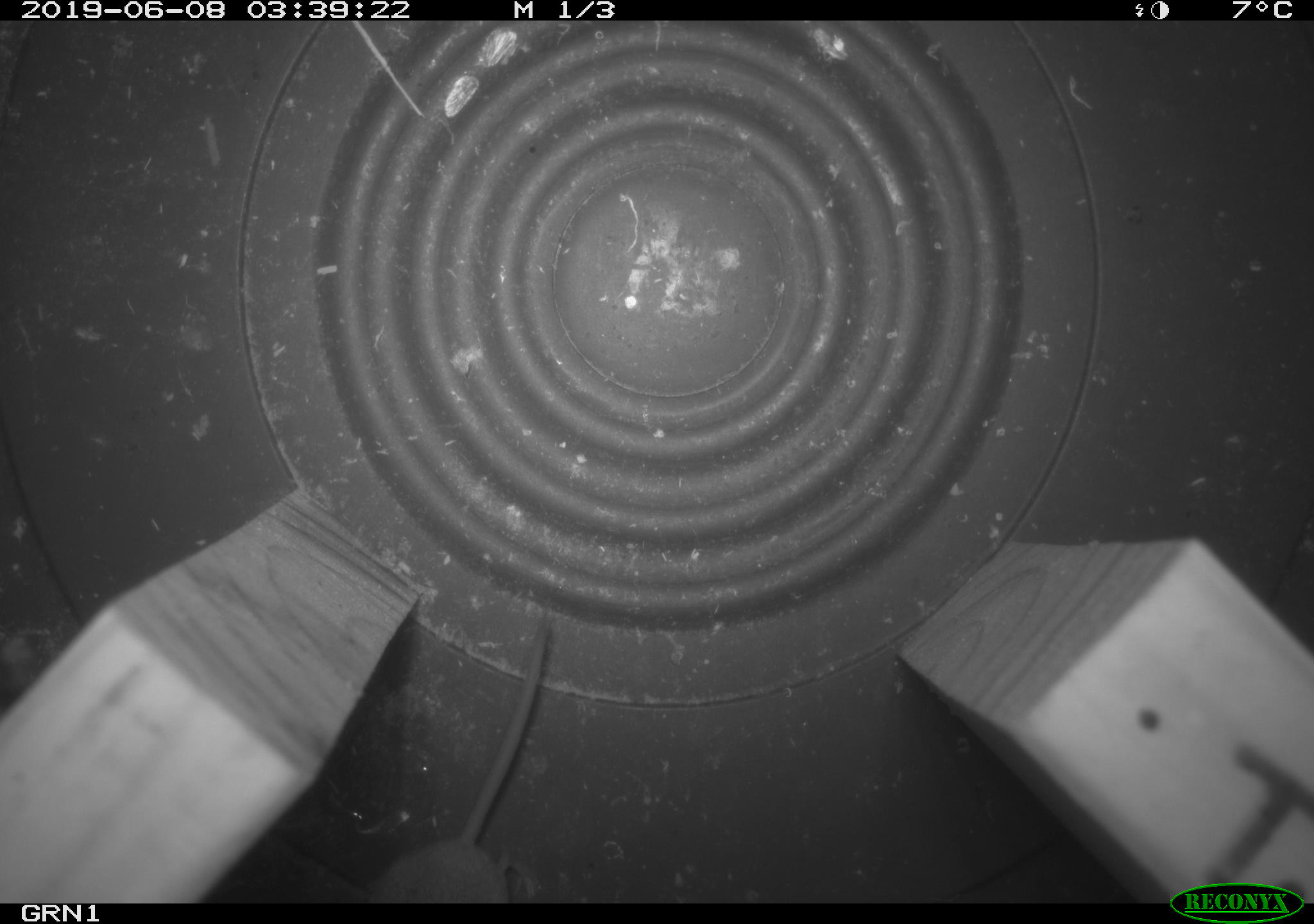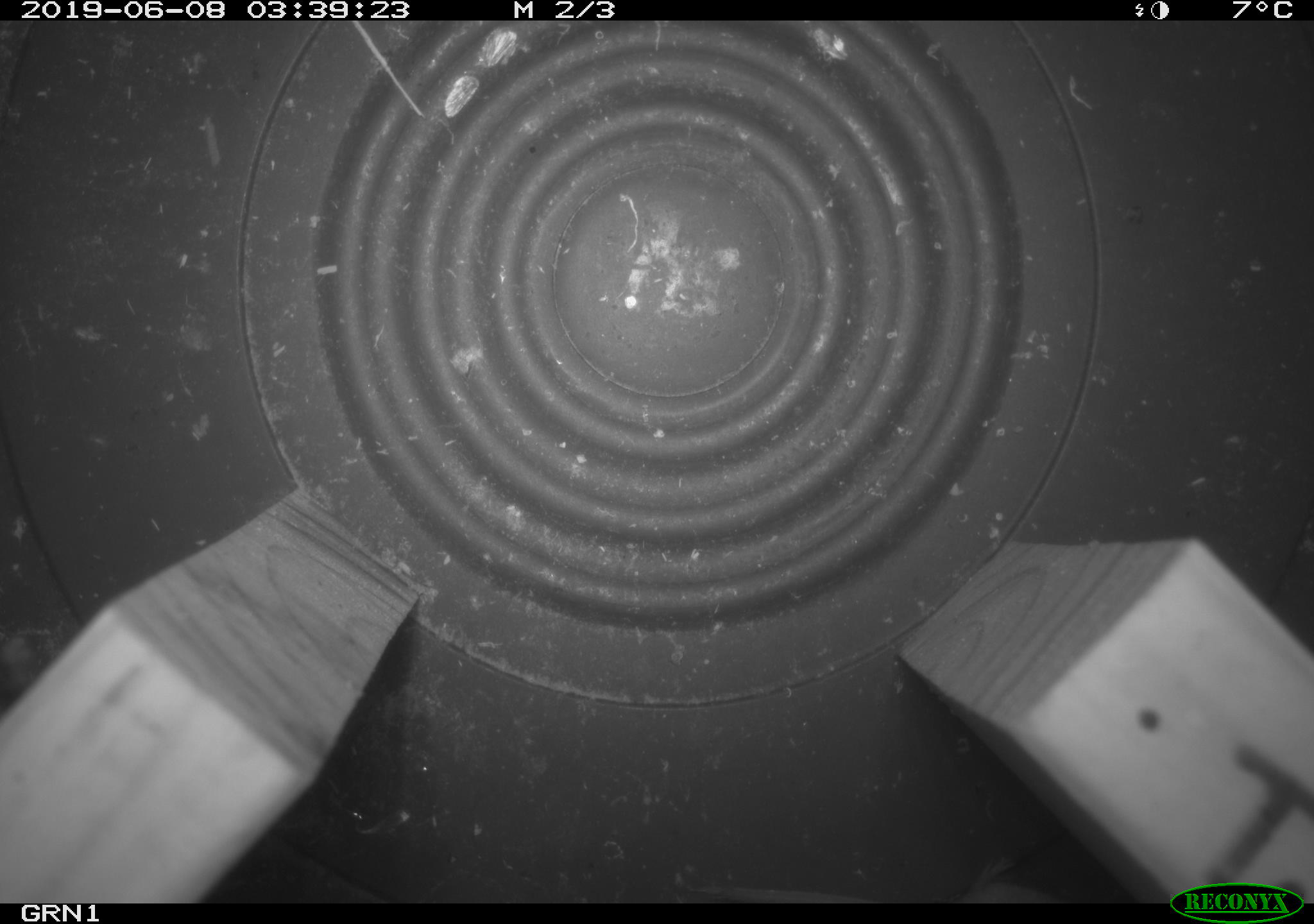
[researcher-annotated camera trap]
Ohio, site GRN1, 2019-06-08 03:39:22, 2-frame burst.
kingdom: Animalia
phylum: Chordata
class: Mammalia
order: Eulipotyphla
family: Soricidae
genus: Sorex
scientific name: Sorex cinereus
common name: masked shrew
Masked shrew (Sorex cinereus).